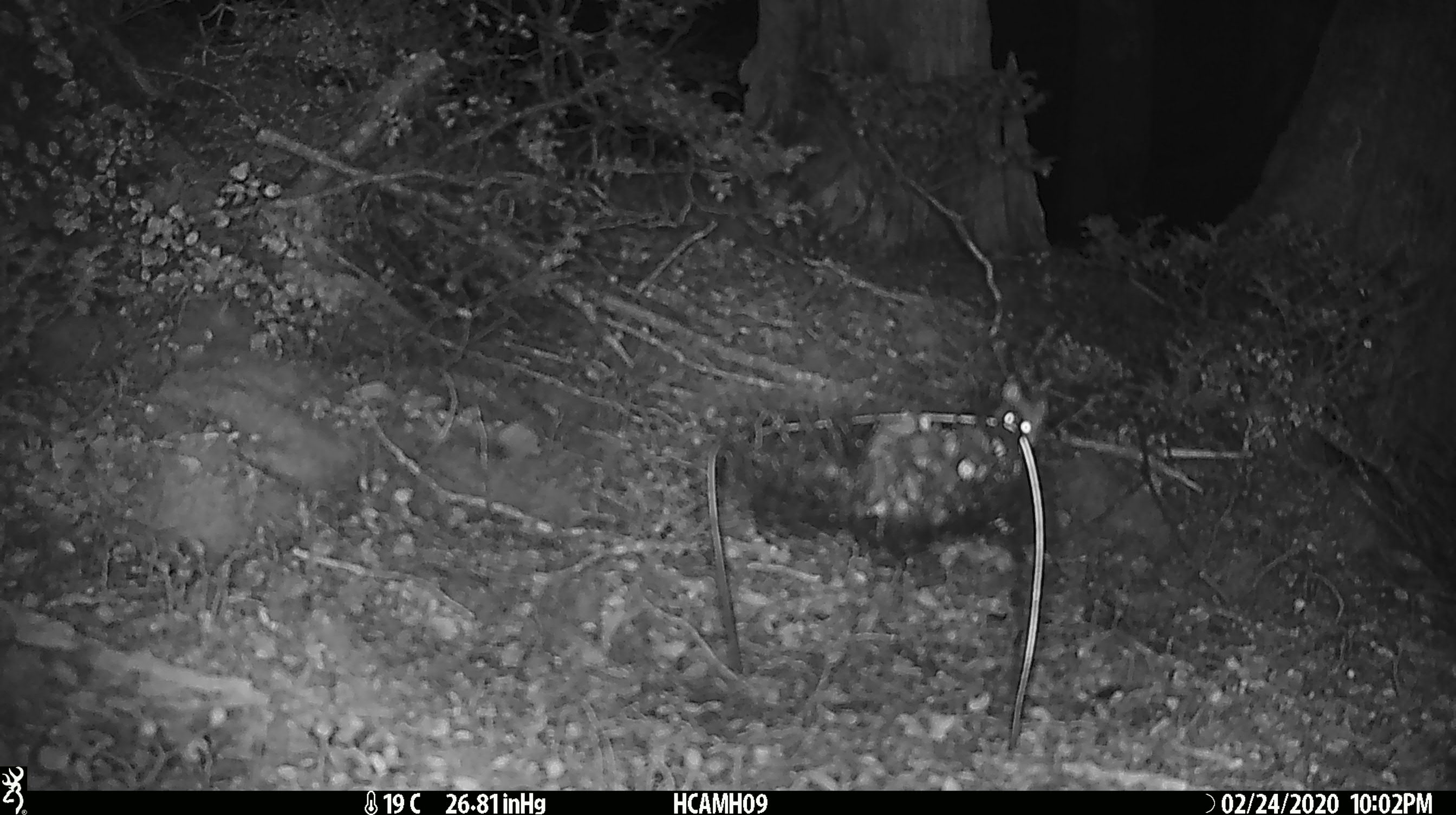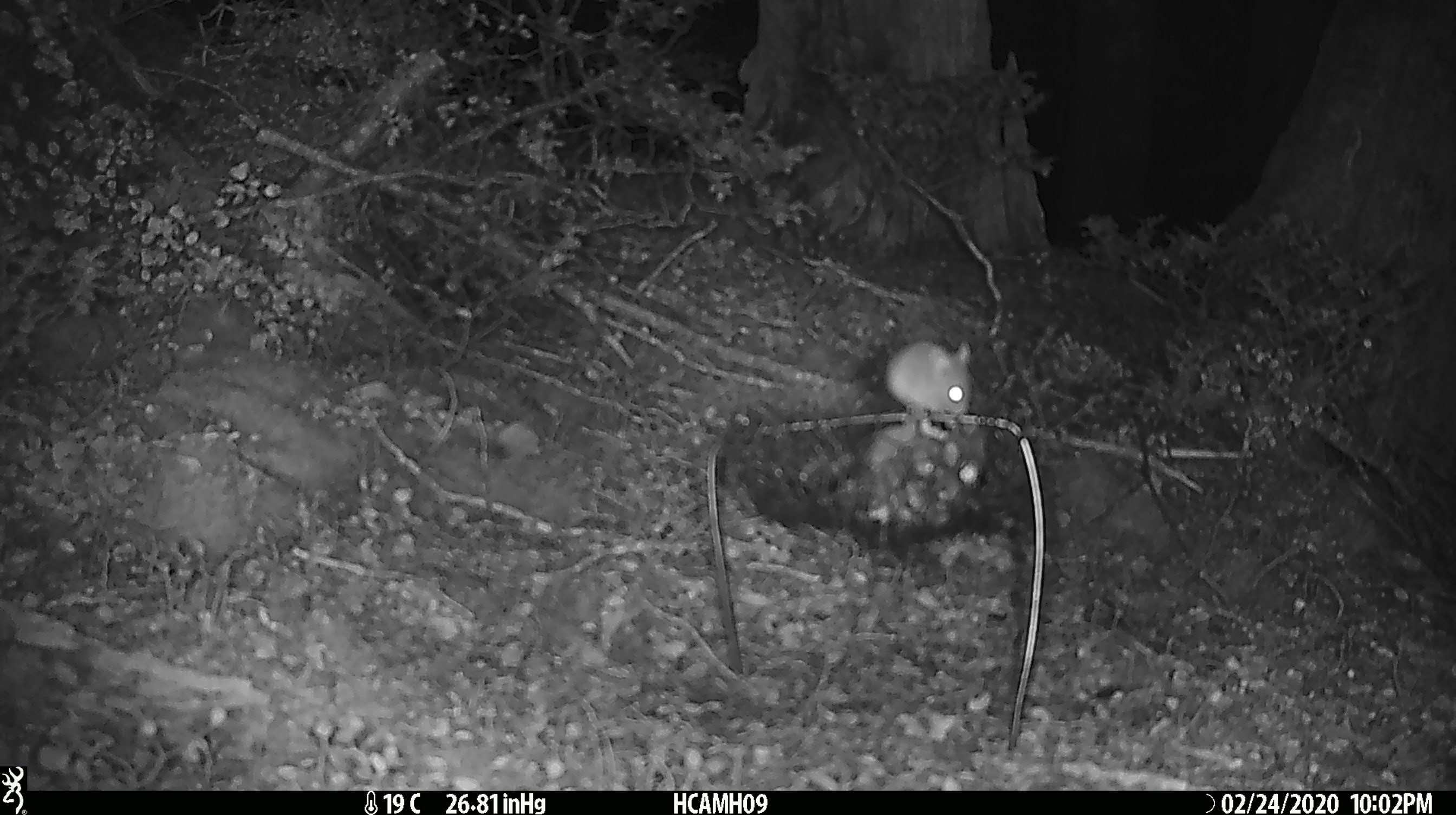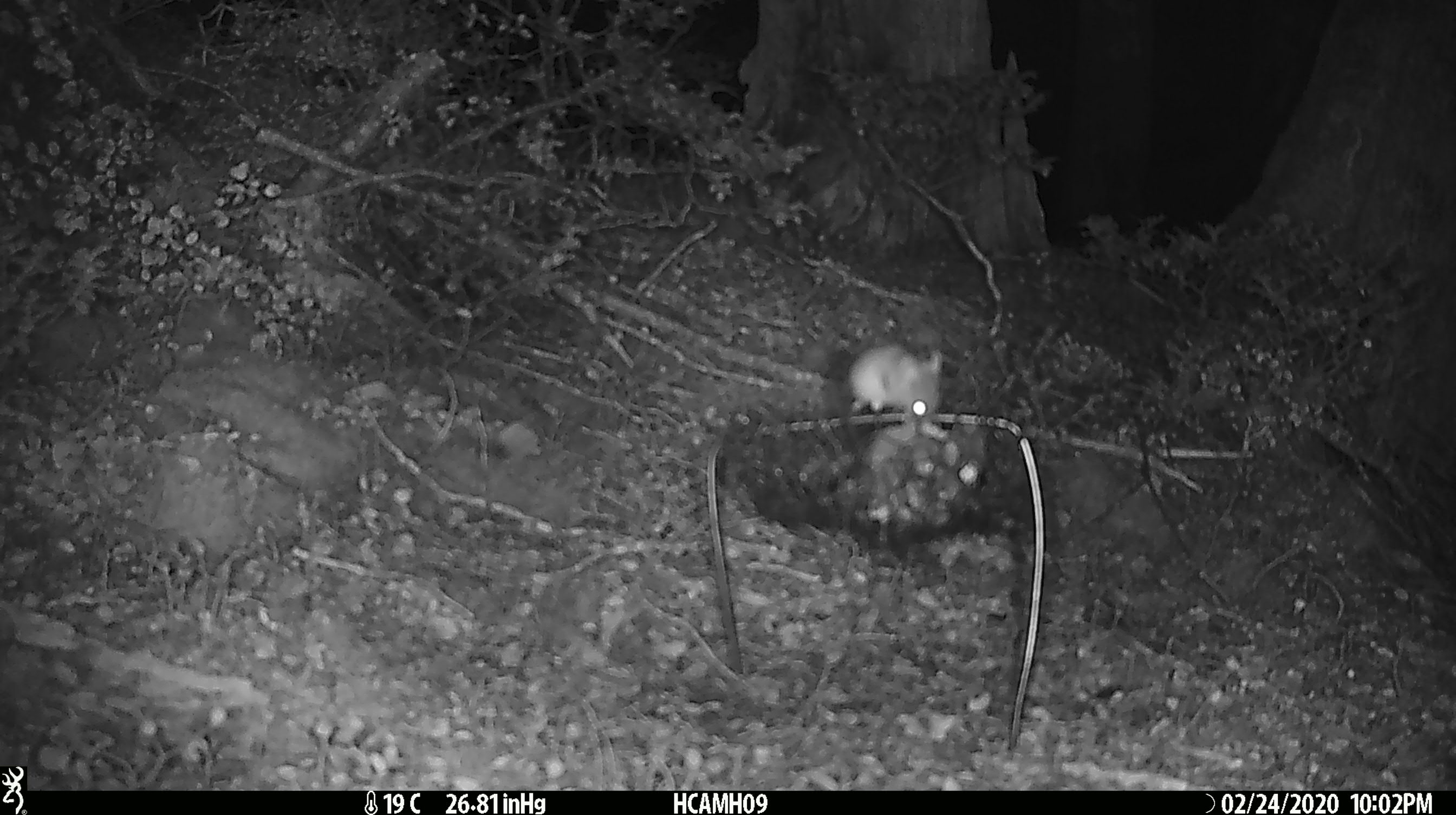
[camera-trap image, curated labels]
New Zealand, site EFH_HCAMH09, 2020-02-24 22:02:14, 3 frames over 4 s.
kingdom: Animalia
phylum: Chordata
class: Mammalia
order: Rodentia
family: Muridae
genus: Mus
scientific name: Mus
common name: mouse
Mouse (Mus).